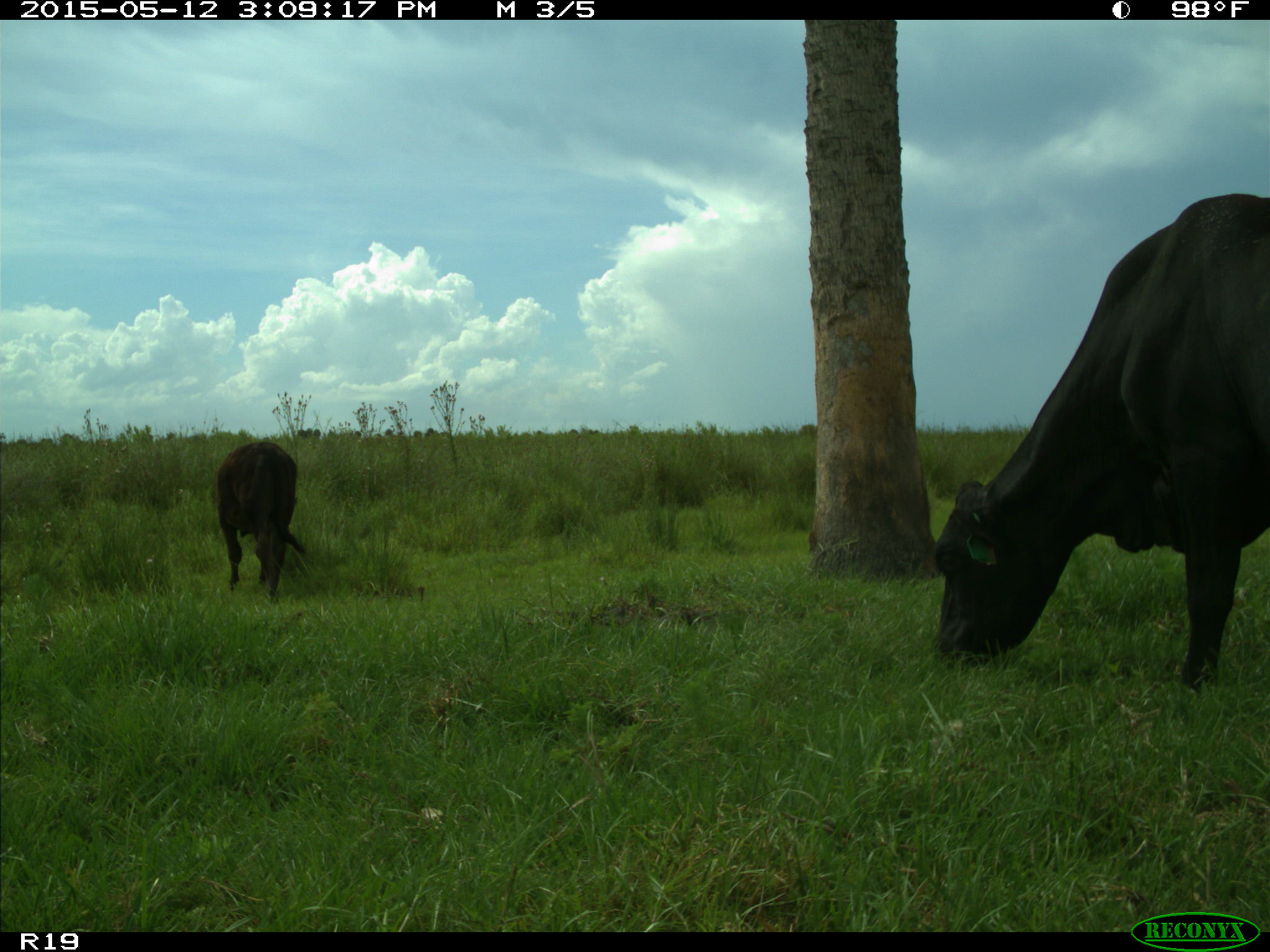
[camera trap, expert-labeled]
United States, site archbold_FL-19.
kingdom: Animalia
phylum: Chordata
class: Mammalia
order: Artiodactyla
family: Bovidae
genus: Bos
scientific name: Bos taurus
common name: domestic cow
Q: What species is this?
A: Bos taurus (domestic cow).